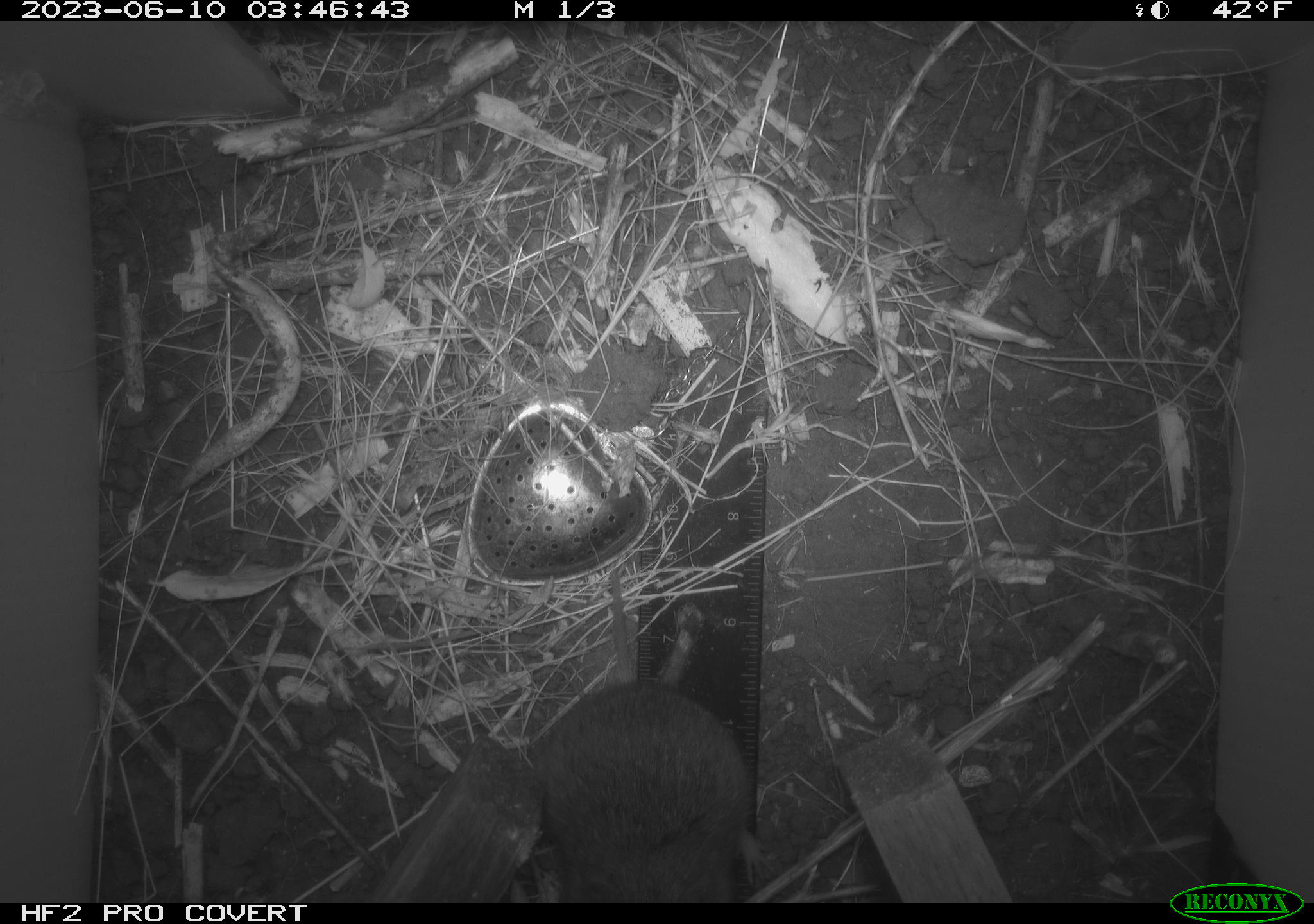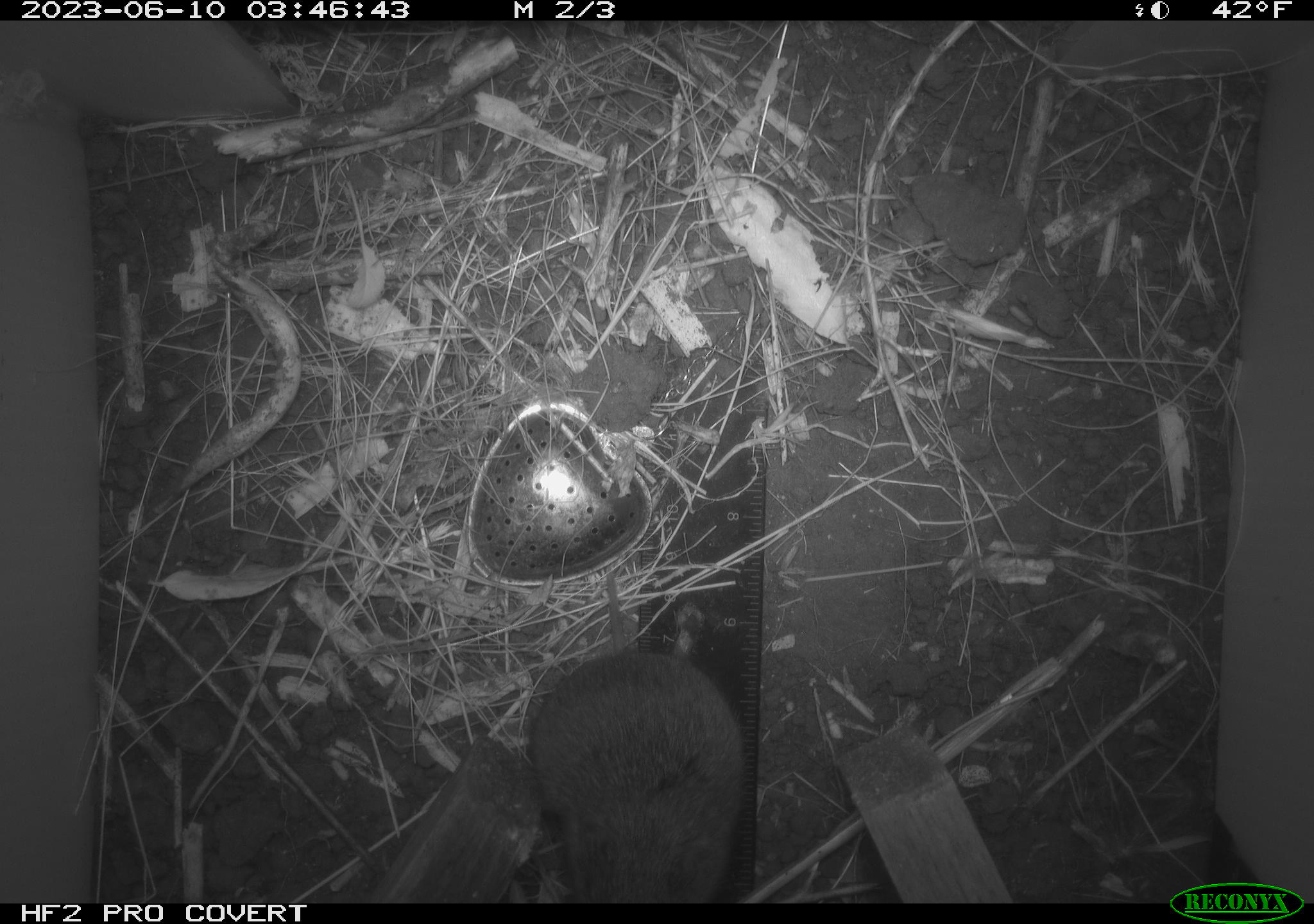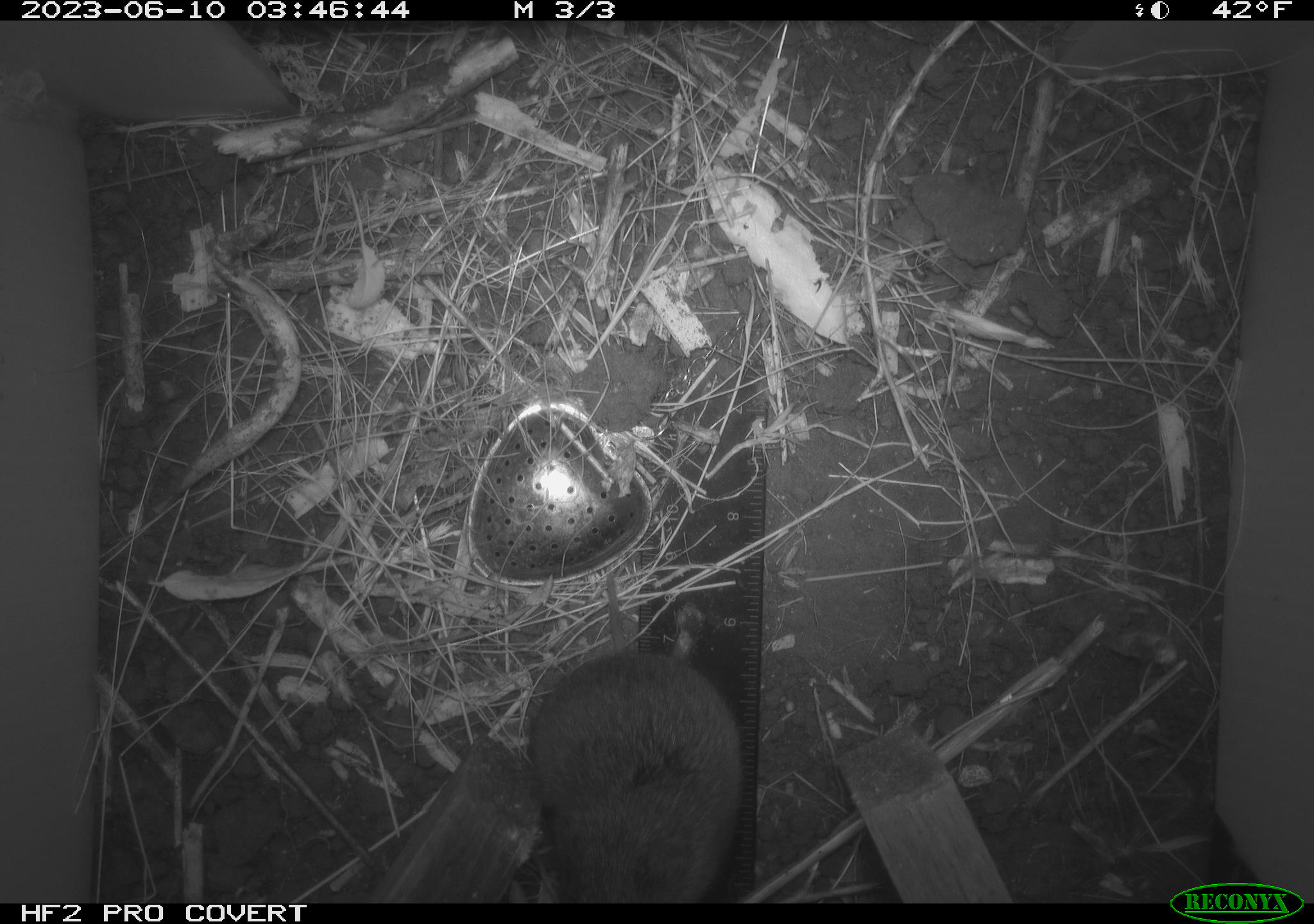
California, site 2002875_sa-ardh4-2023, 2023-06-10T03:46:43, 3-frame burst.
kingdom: Animalia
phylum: Chordata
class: Mammalia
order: Rodentia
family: Cricetidae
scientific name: Arvicolinae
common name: voles, lemmings, and muskrats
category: arvicolinae subfamily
Arvicolinae subfamily (voles, lemmings, and muskrats) (Arvicolinae).